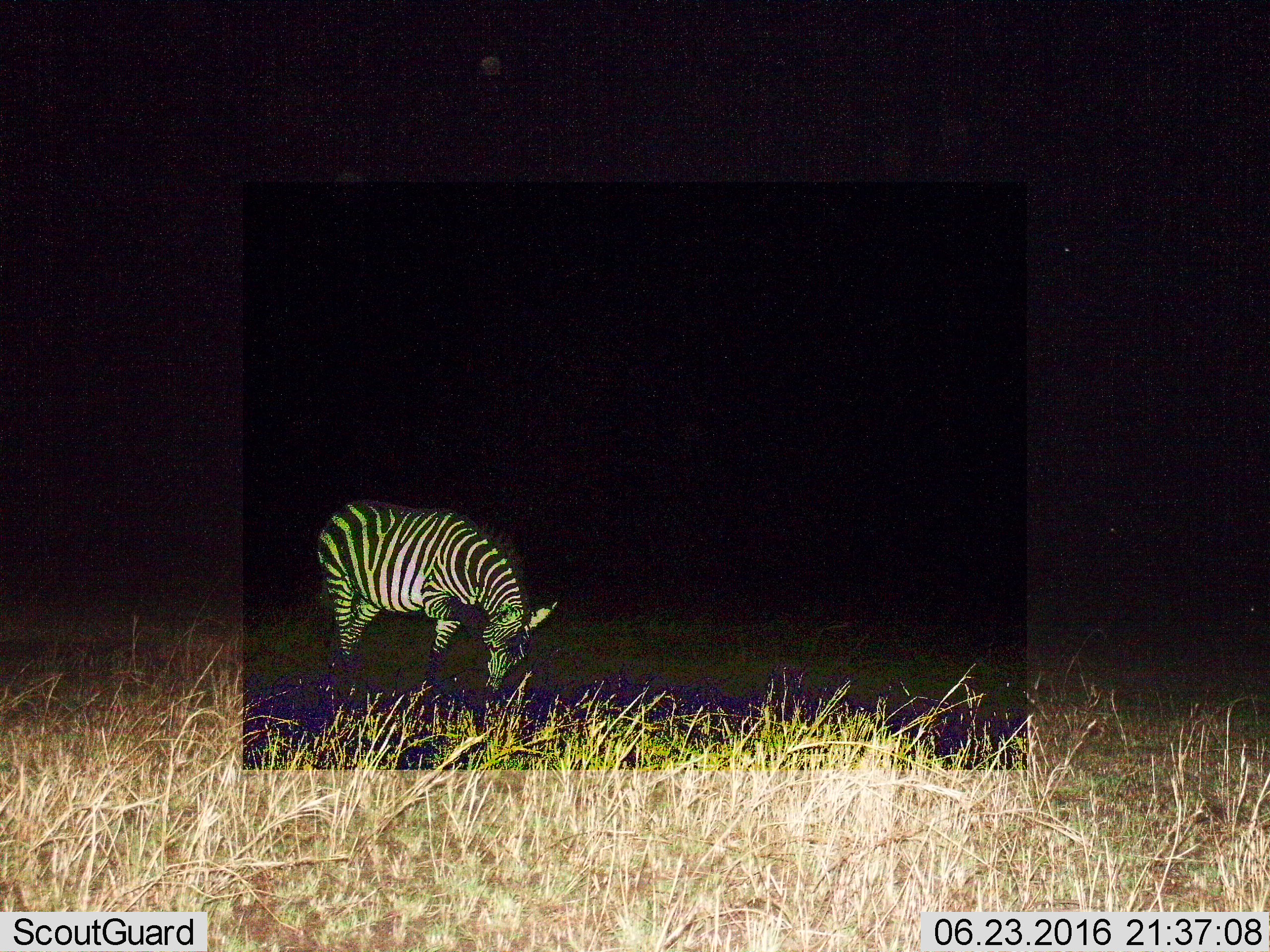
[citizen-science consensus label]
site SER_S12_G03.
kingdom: Animalia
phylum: Chordata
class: Mammalia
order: Perissodactyla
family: Equidae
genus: Equus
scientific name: Equus quagga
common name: plains zebra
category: zebraplains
Zebraplains (plains zebra) (Equus quagga), count 1. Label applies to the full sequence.